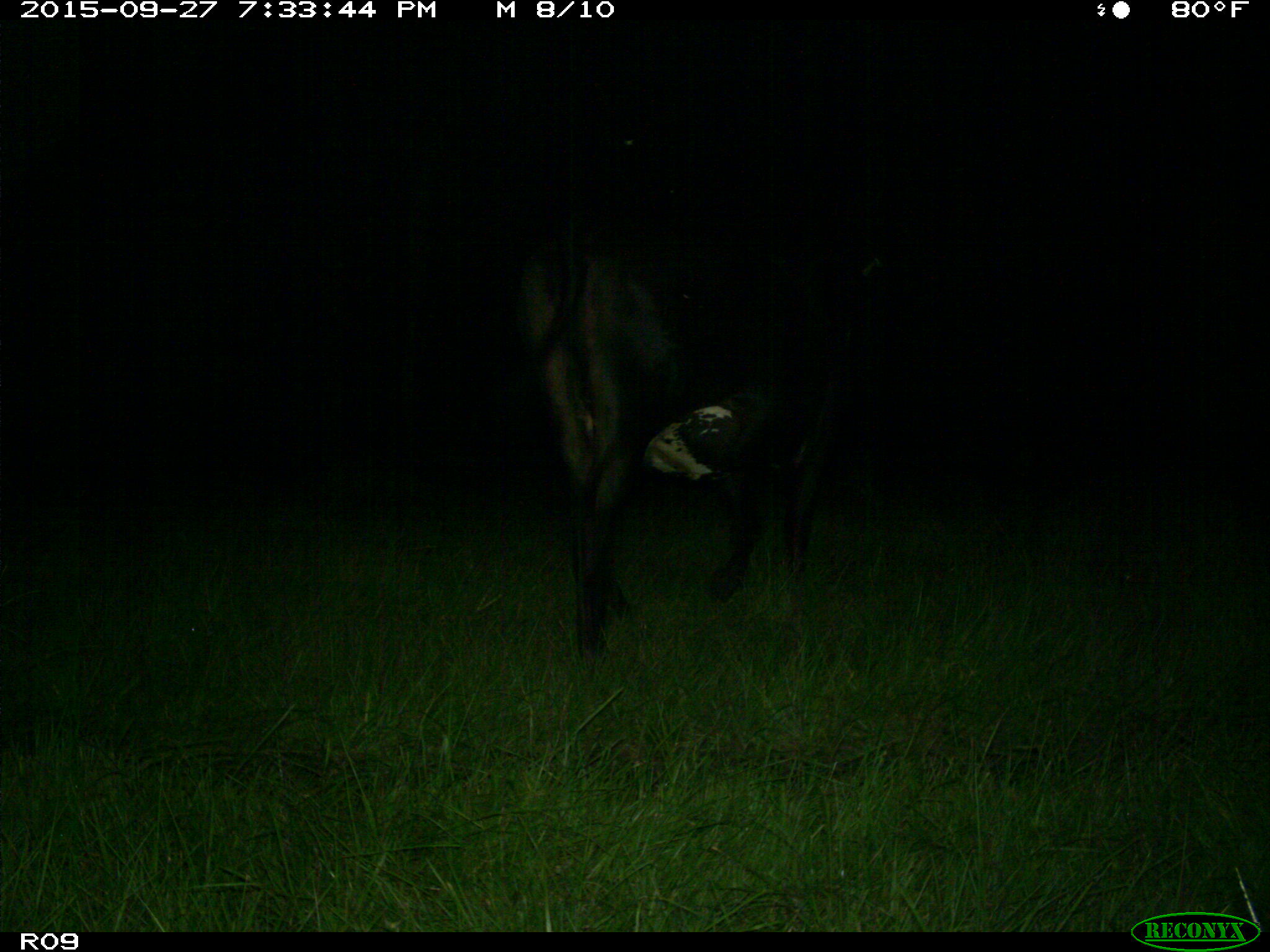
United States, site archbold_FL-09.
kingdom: Animalia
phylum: Chordata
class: Mammalia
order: Artiodactyla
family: Bovidae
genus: Bos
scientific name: Bos taurus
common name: domestic cow